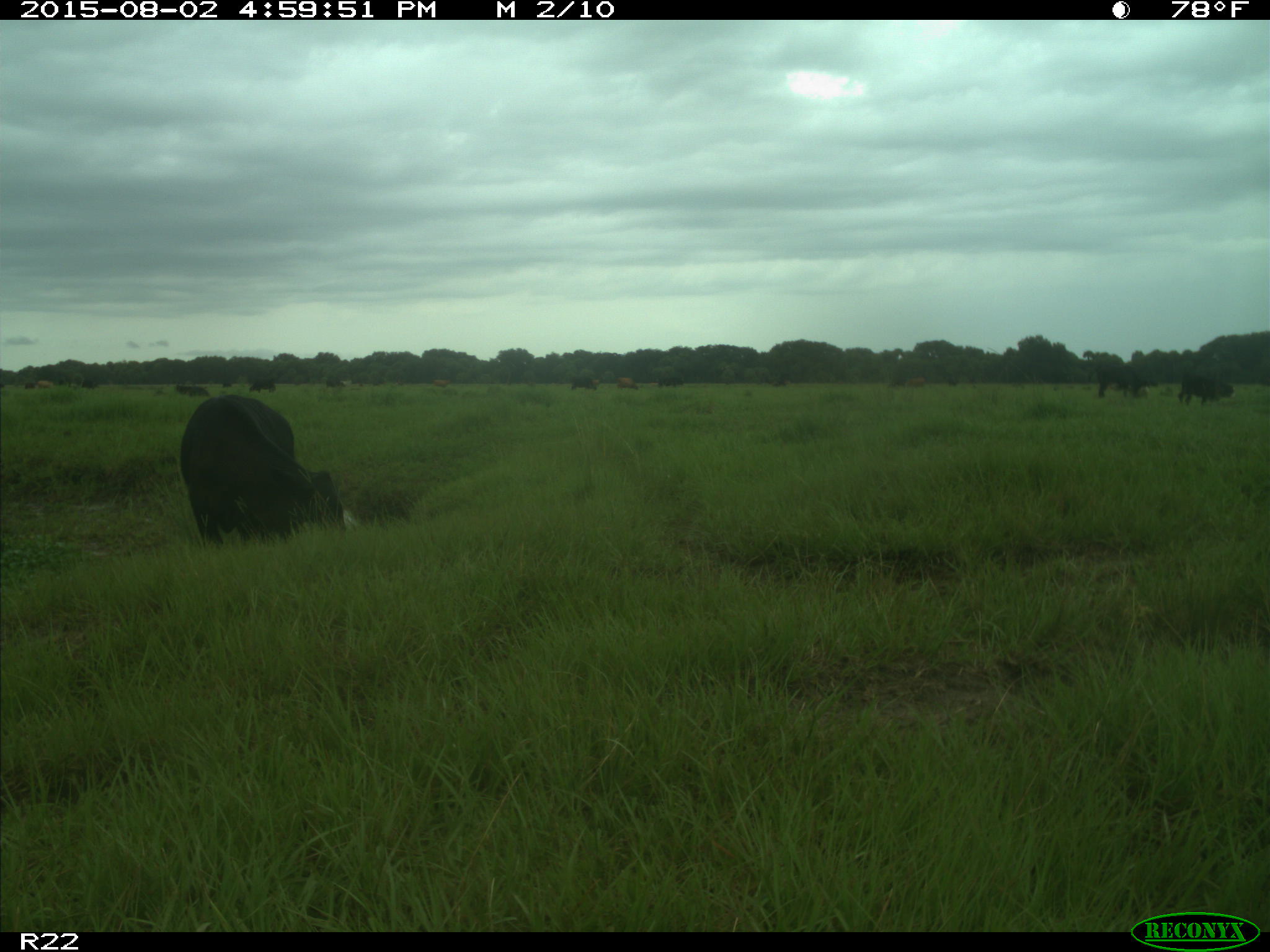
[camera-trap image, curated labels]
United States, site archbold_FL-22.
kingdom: Animalia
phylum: Chordata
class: Mammalia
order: Artiodactyla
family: Bovidae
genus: Bos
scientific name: Bos taurus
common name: domestic cow